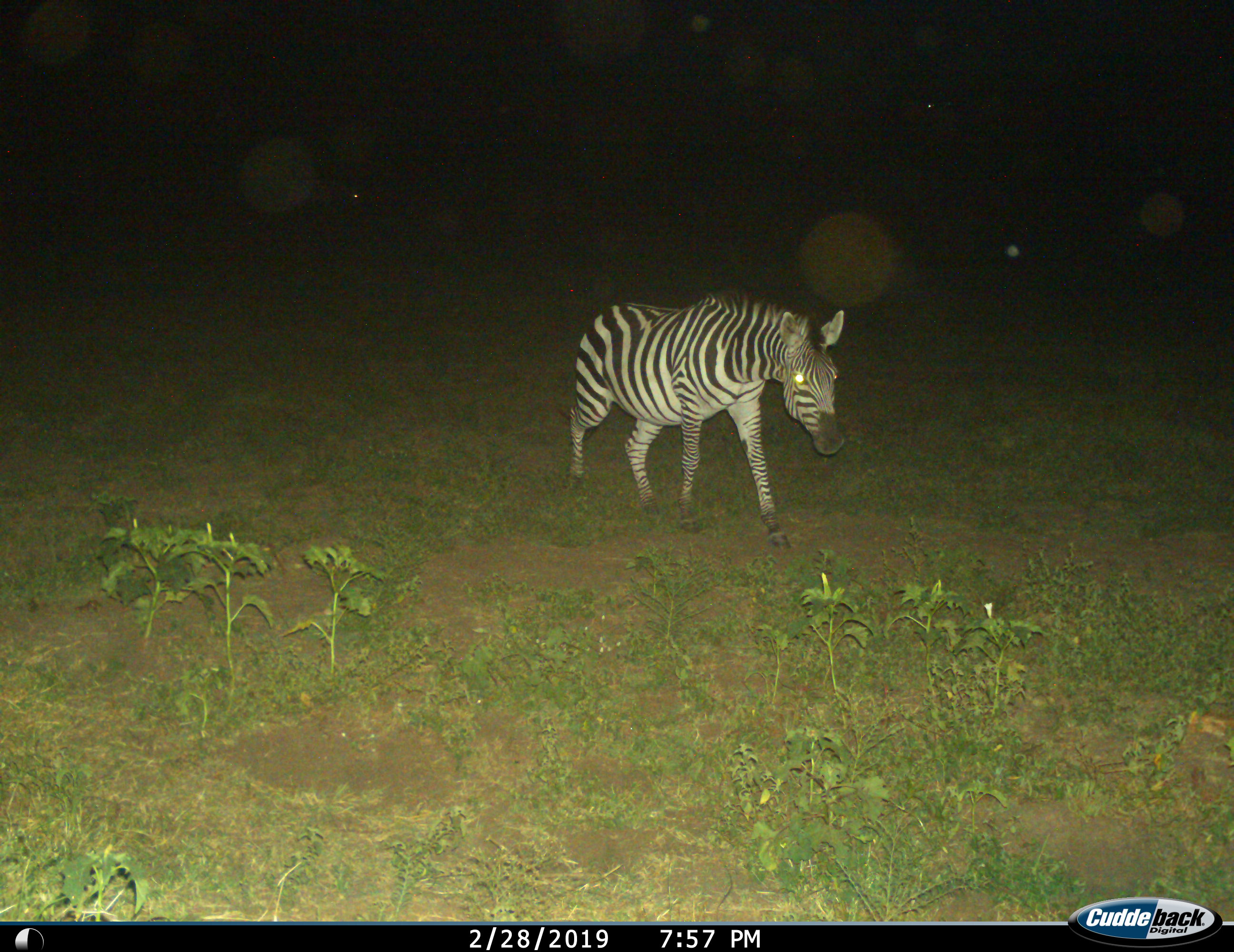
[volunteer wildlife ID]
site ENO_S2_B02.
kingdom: Animalia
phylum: Chordata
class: Mammalia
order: Perissodactyla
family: Equidae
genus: Equus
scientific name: Equus quagga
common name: plains zebra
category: zebraplains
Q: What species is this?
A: Zebraplains (plains zebra) (Equus quagga).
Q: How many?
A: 1.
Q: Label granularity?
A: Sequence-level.